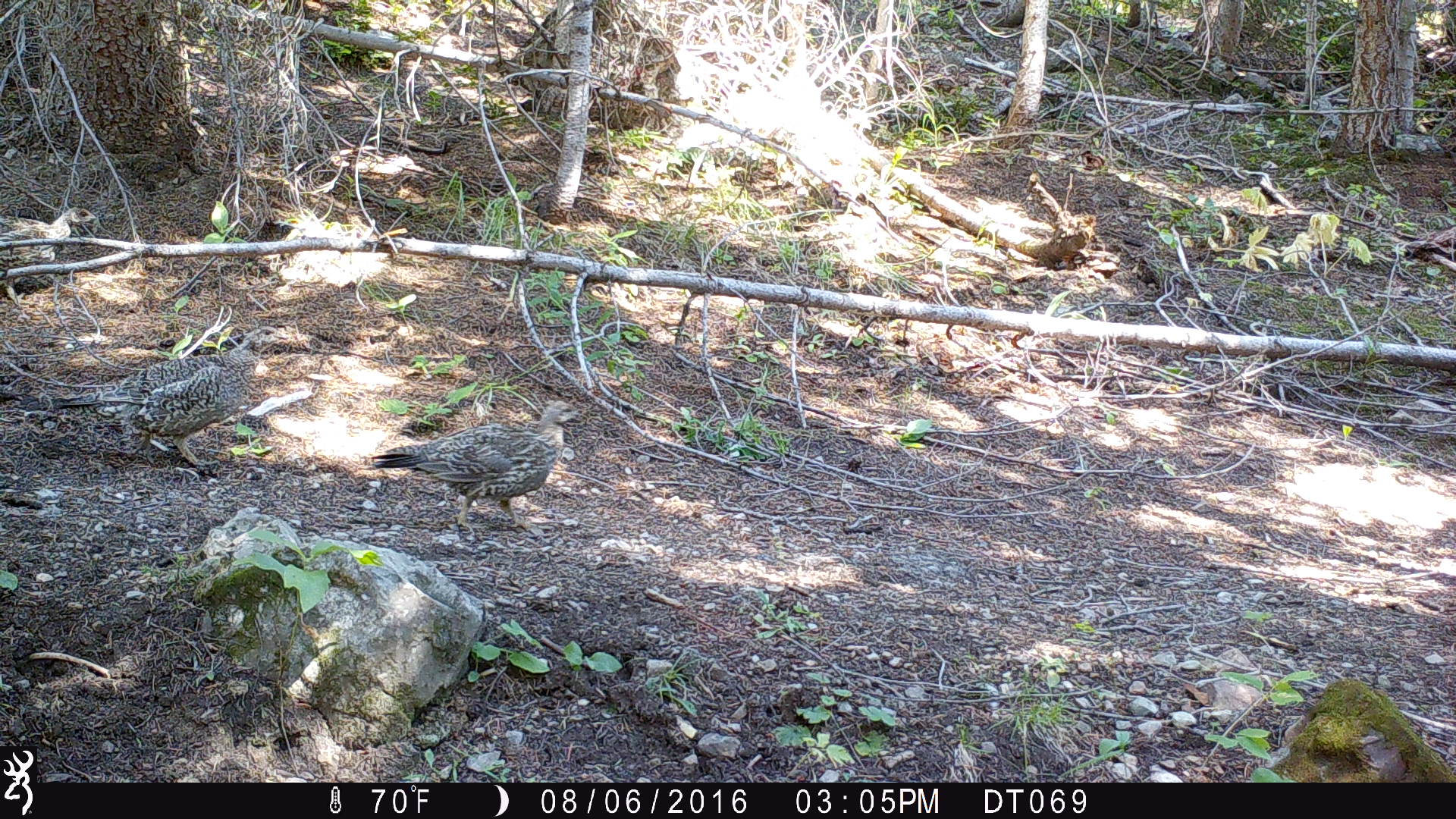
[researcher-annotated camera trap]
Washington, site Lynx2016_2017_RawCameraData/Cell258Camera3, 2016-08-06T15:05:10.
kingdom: Animalia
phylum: Chordata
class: Aves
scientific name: Aves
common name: birds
Aves (birds). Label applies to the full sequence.